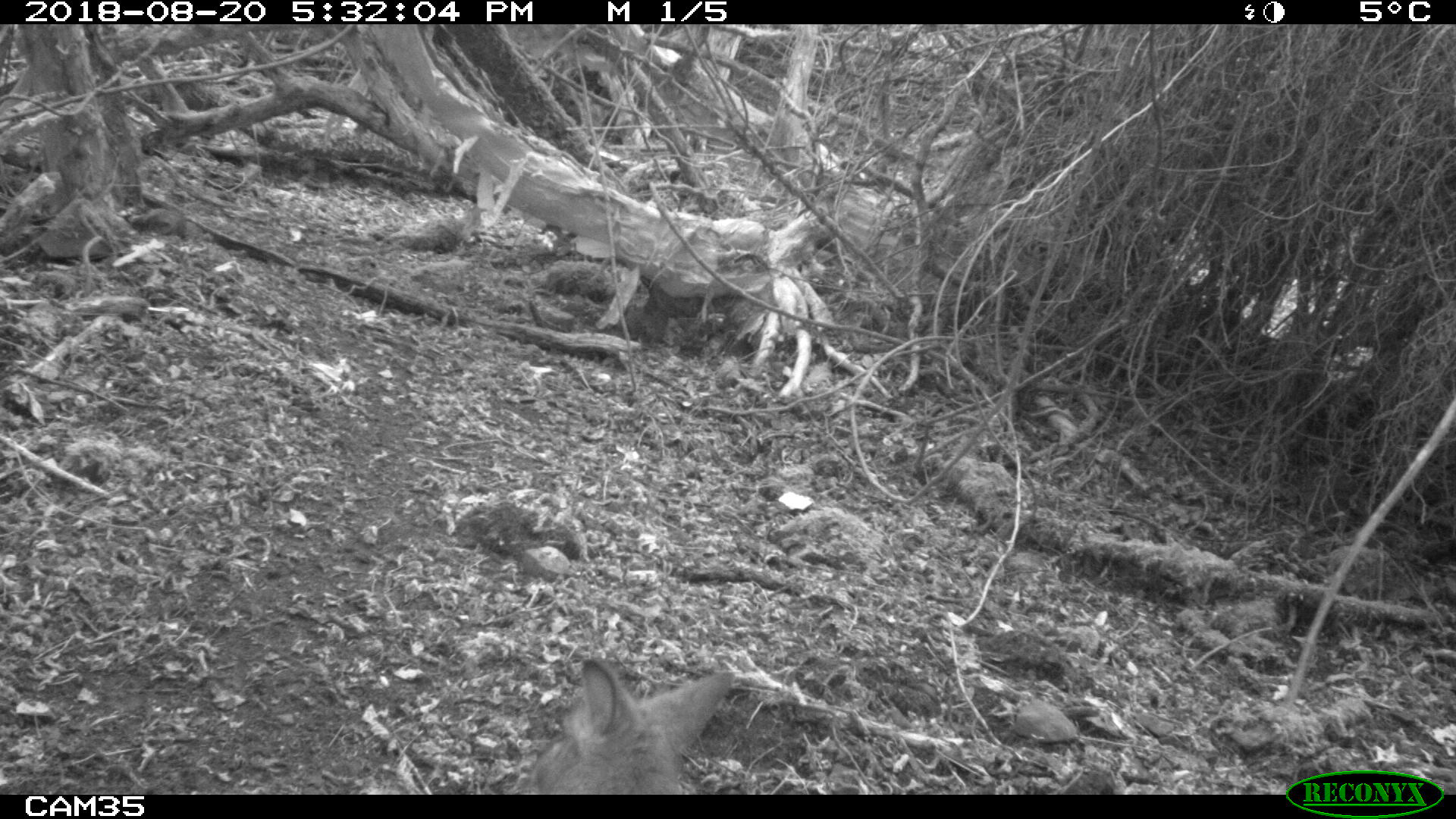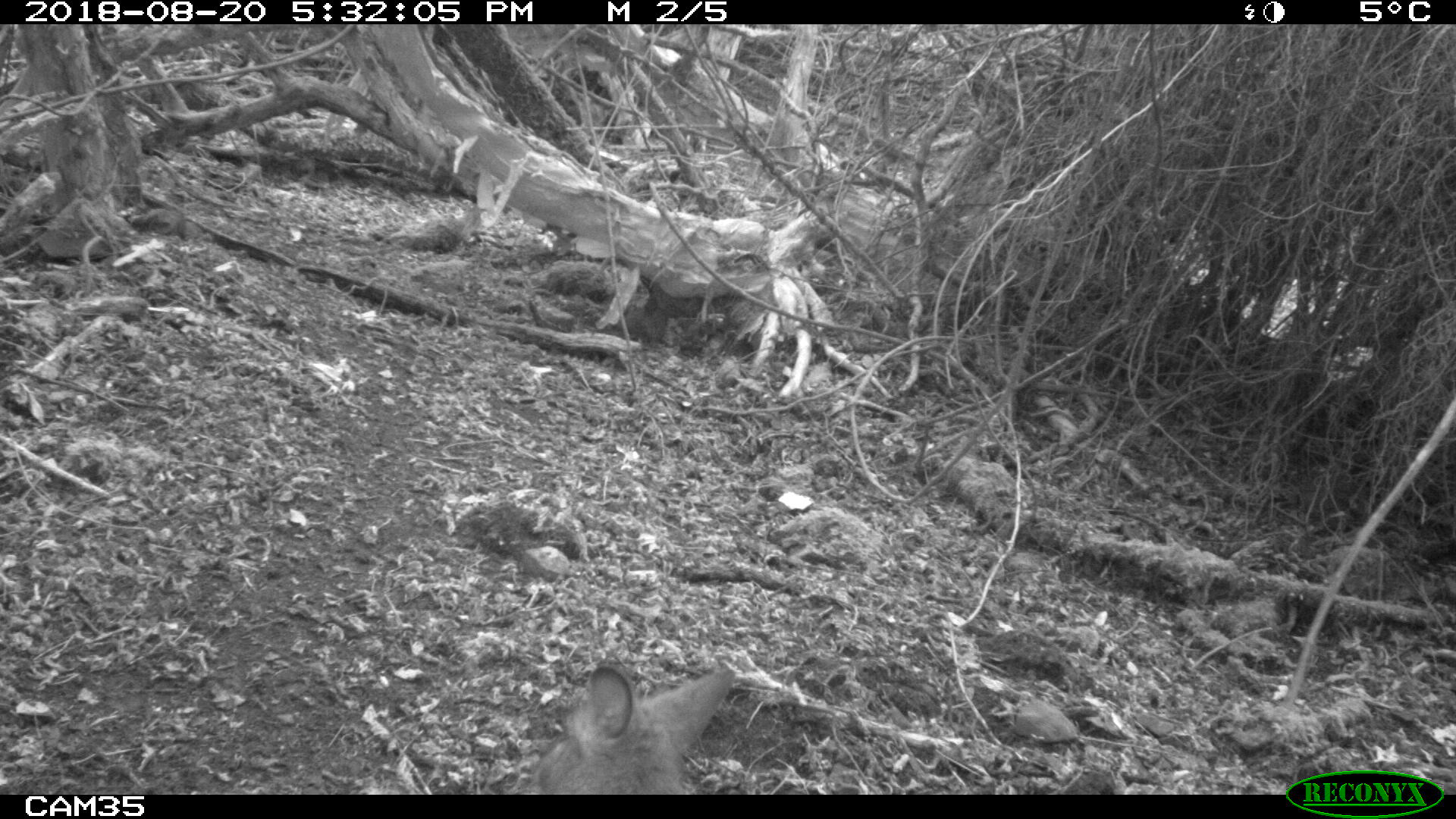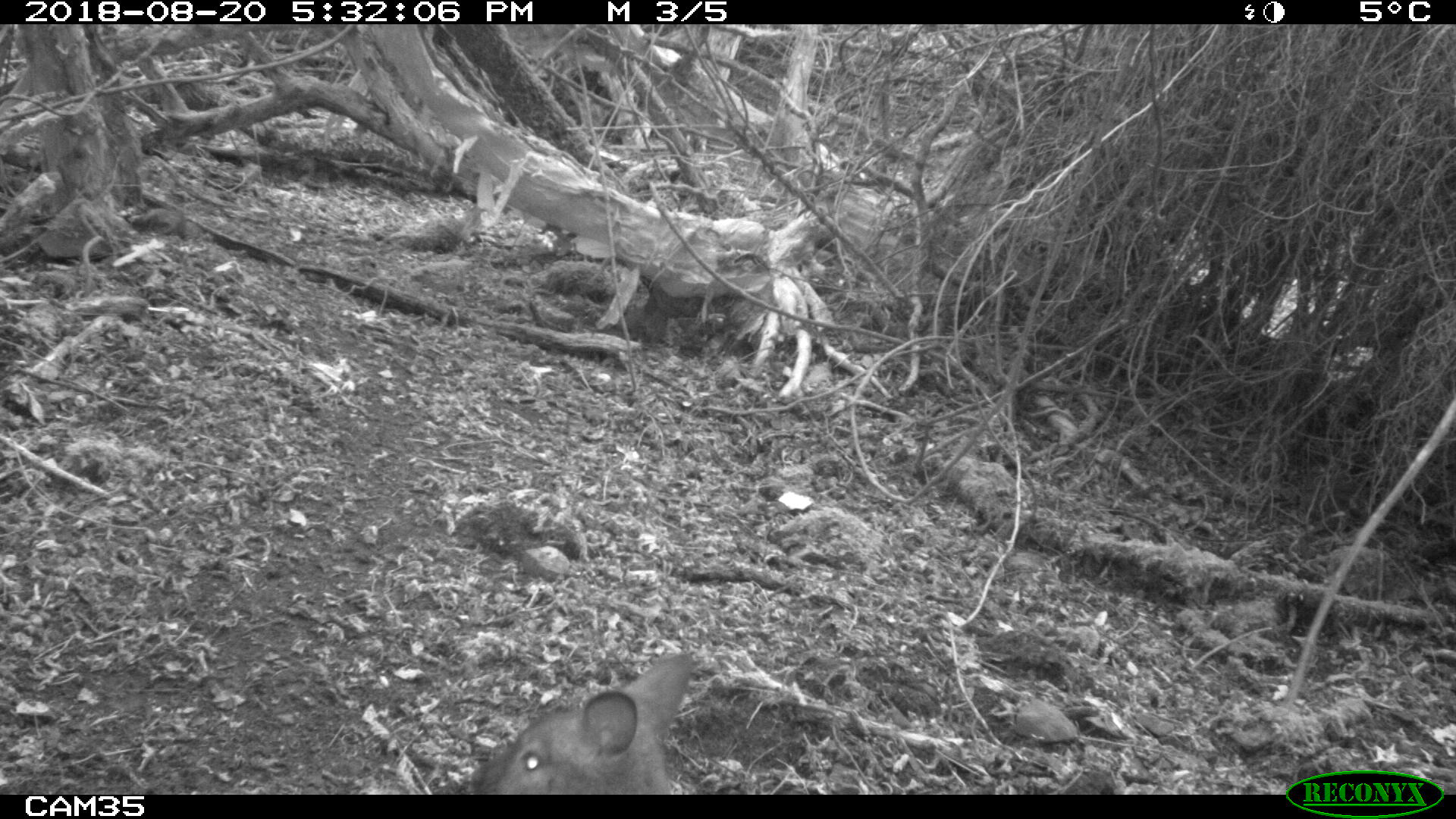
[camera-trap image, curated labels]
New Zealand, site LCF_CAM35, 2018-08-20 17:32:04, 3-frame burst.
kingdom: Animalia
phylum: Chordata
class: Mammalia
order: Diprotodontia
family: Macropodidae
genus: Notamacropus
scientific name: Notamacropus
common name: wallaby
Wallaby (Notamacropus).